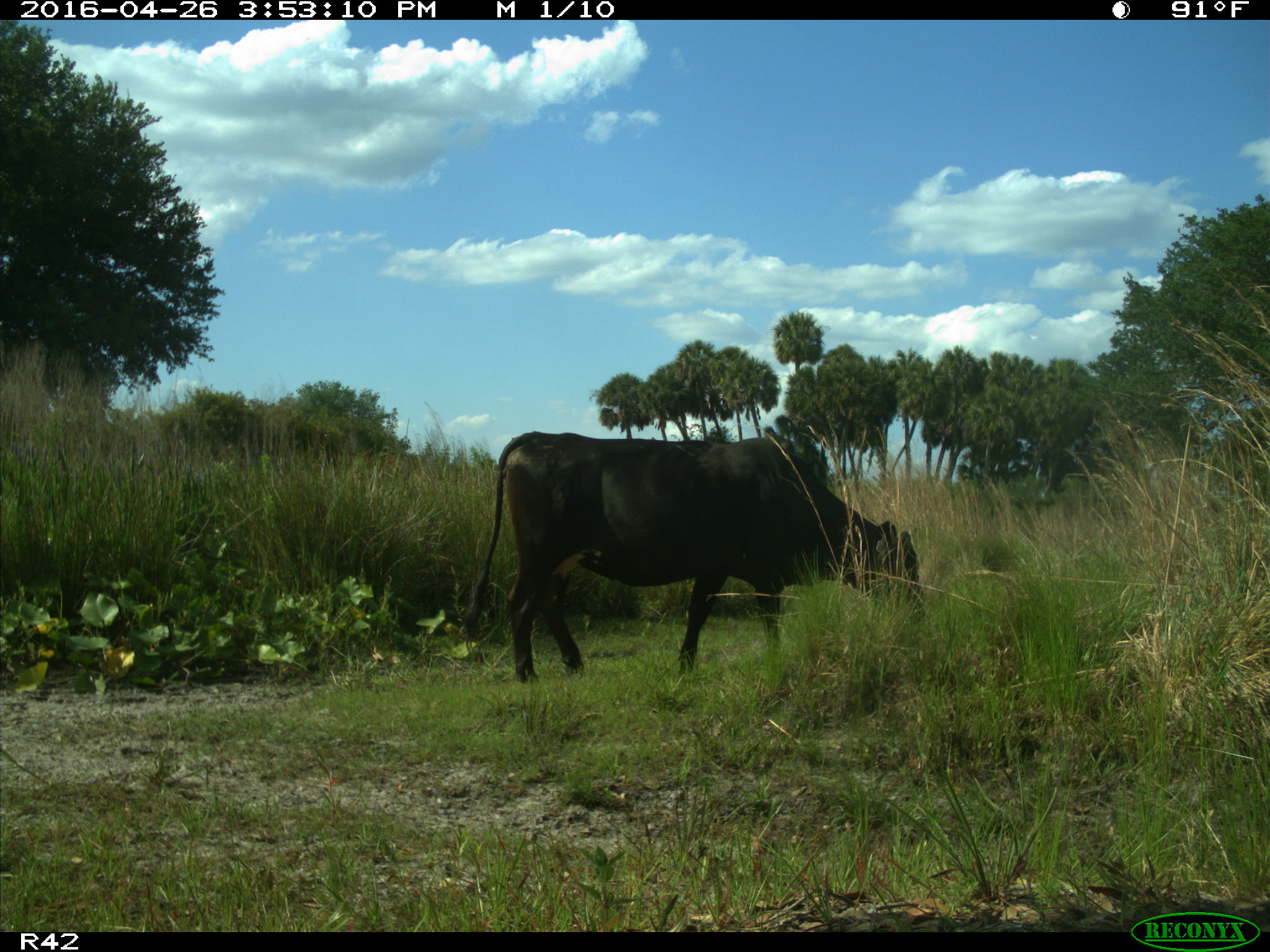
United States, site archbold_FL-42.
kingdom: Animalia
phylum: Chordata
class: Mammalia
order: Artiodactyla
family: Bovidae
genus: Bos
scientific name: Bos taurus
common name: domestic cow